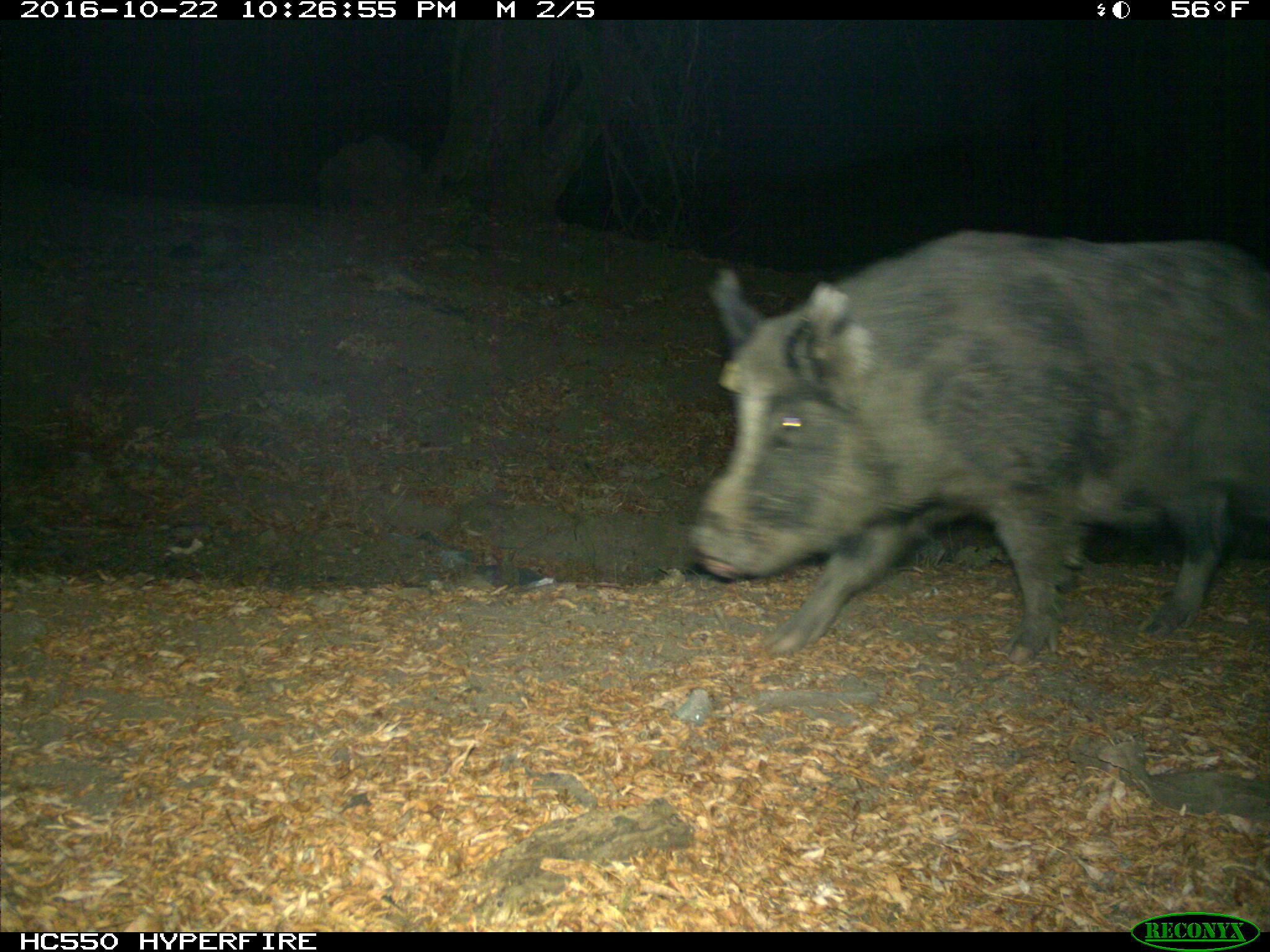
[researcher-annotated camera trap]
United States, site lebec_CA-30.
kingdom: Animalia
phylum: Chordata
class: Mammalia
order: Artiodactyla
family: Suidae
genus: Sus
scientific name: Sus scrofa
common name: wild boar